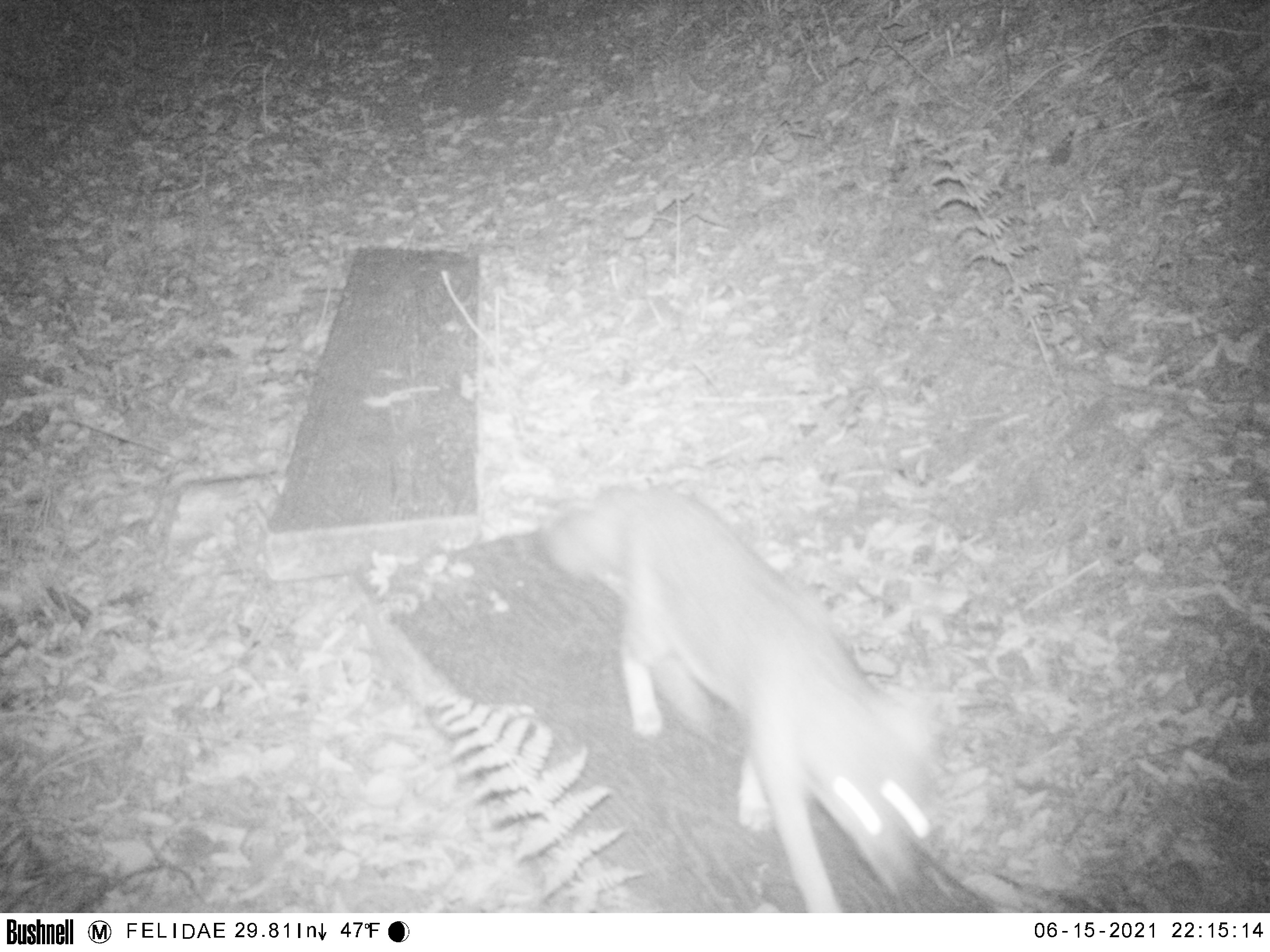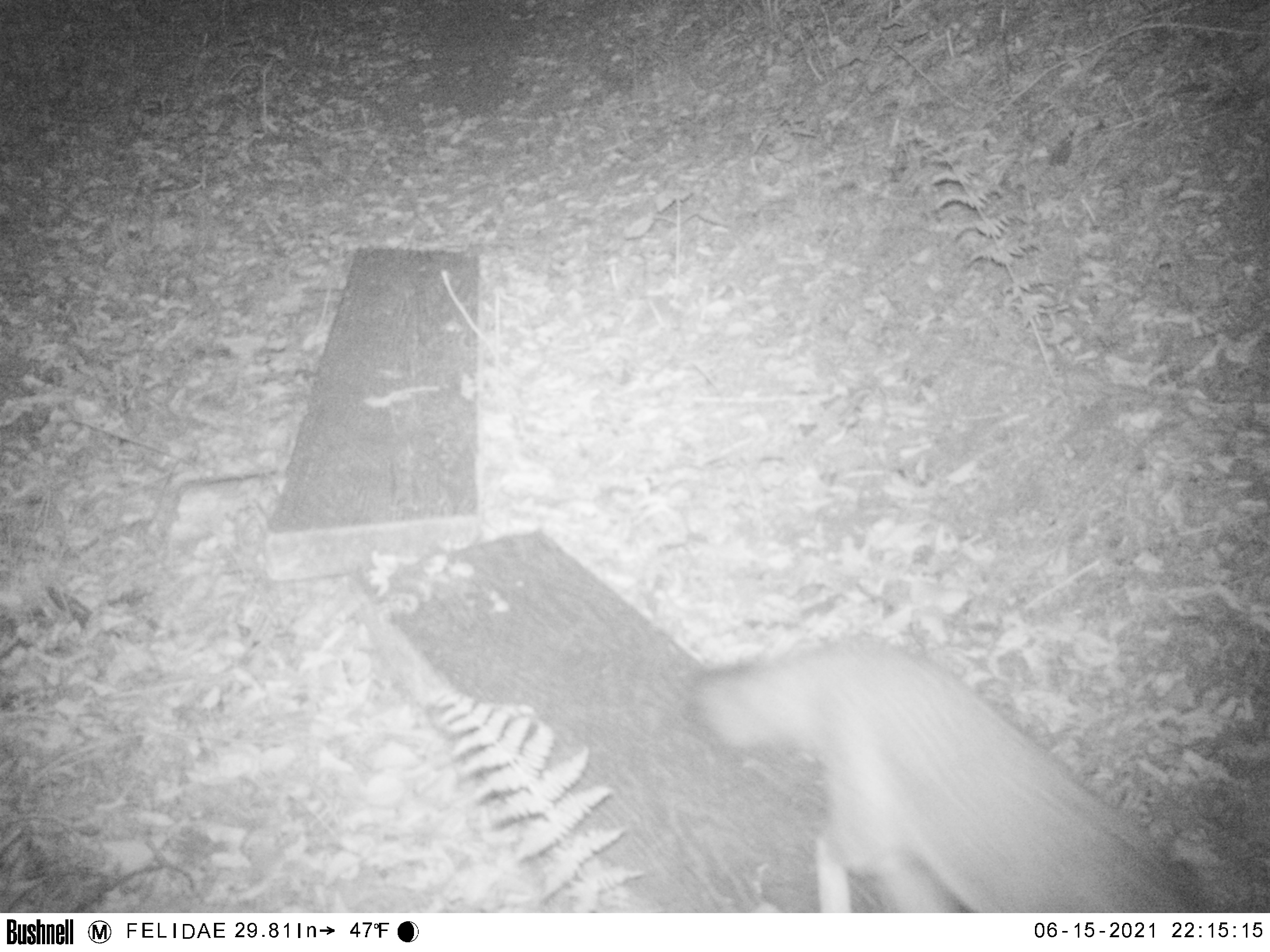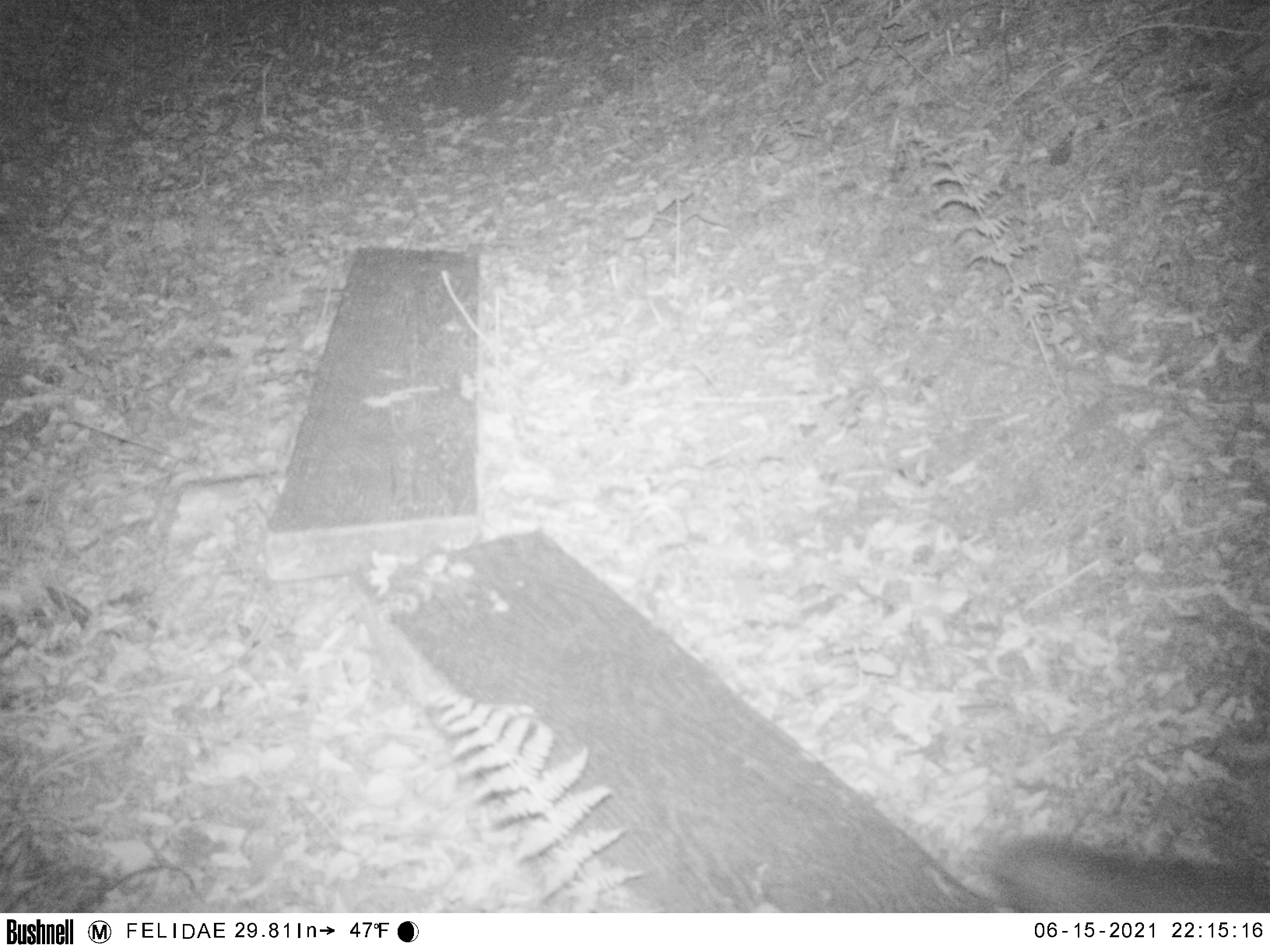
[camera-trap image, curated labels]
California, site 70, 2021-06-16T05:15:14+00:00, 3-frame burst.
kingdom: Animalia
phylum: Chordata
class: Mammalia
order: Carnivora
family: Canidae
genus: Urocyon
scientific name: Urocyon cinereoargenteus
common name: gray fox